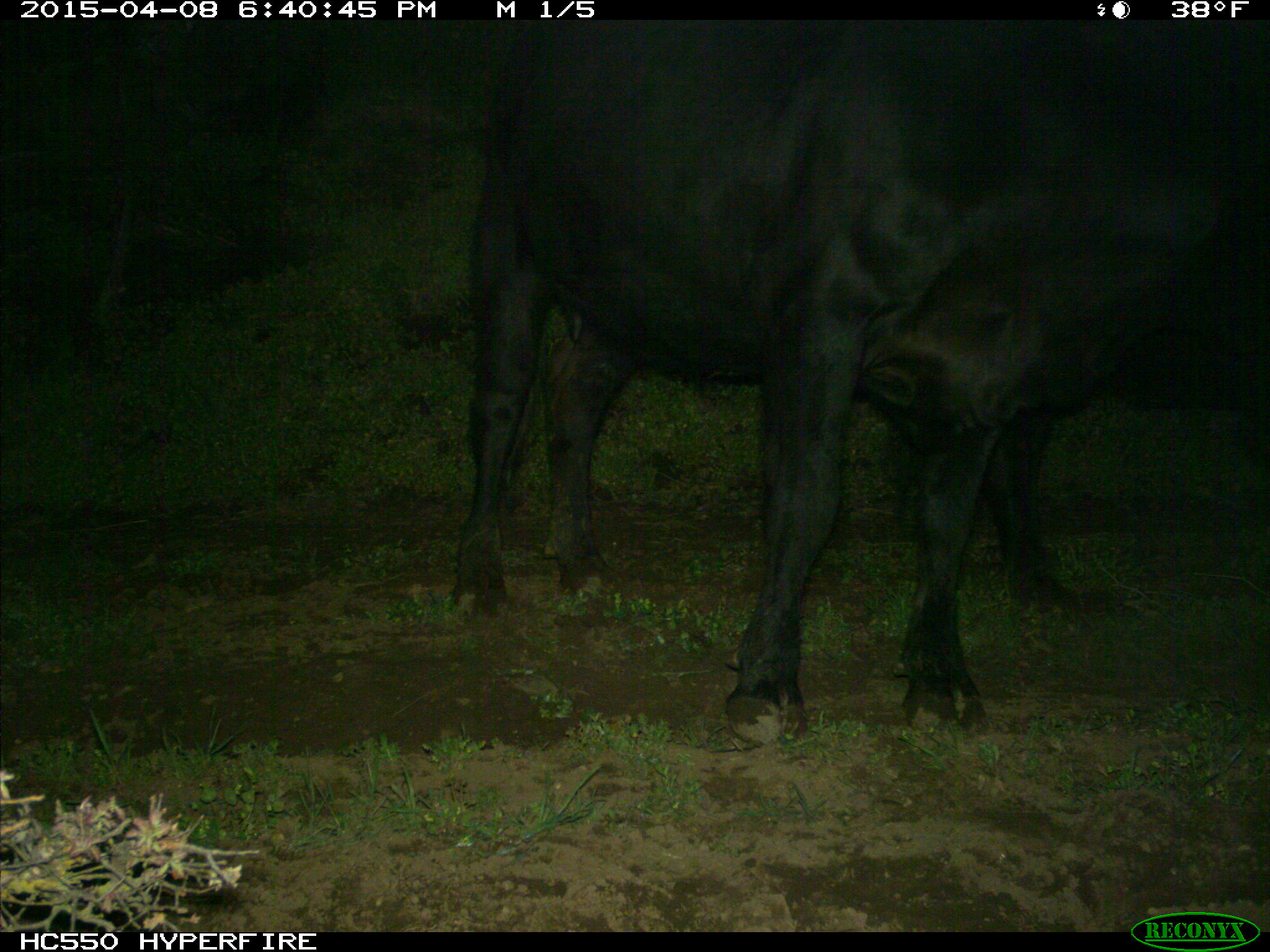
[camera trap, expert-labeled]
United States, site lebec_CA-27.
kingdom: Animalia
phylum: Chordata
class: Mammalia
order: Artiodactyla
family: Bovidae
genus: Bos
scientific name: Bos taurus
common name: domestic cow